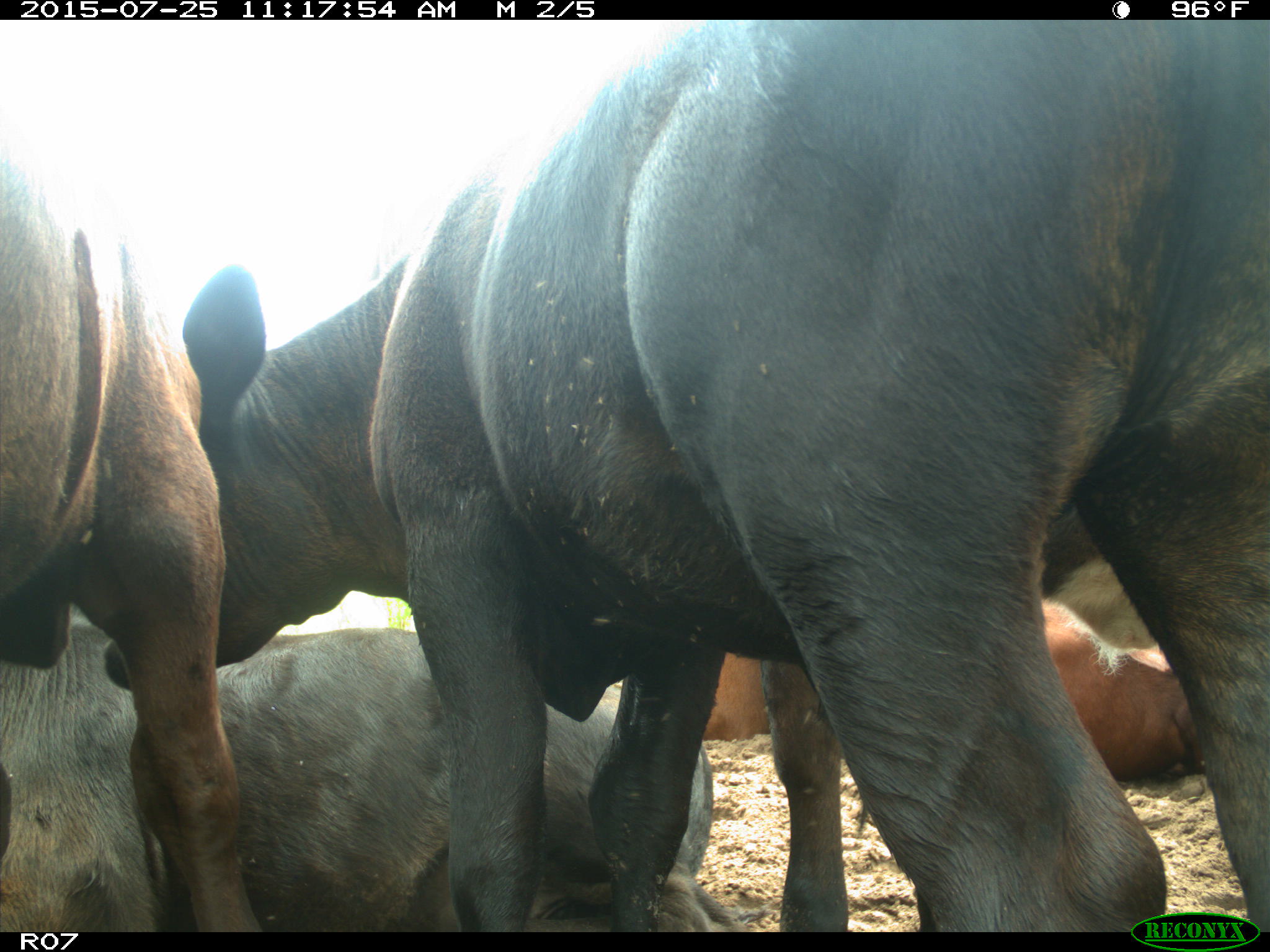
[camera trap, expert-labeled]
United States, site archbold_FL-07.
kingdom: Animalia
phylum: Chordata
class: Mammalia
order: Artiodactyla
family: Bovidae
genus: Bos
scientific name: Bos taurus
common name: domestic cow